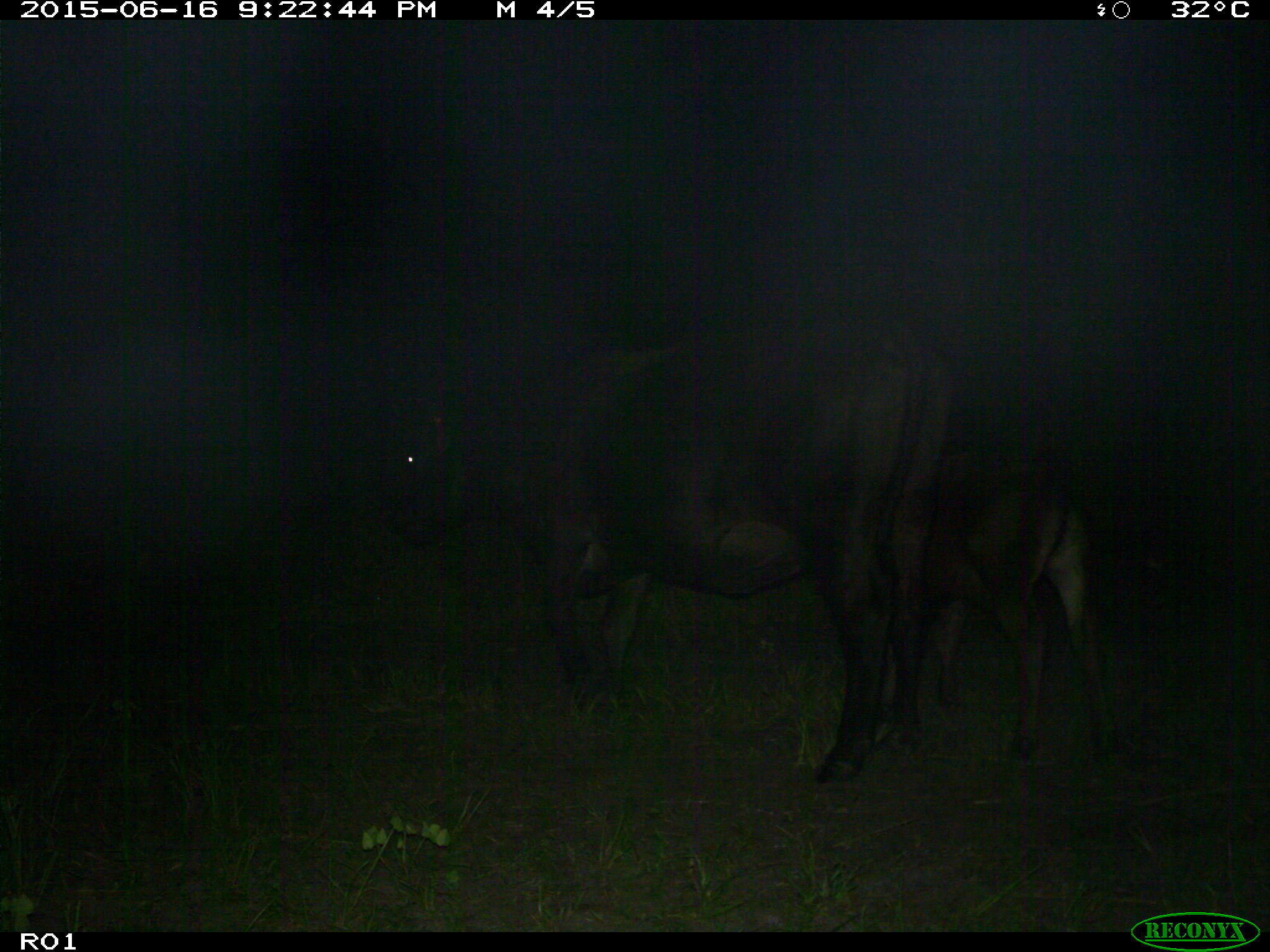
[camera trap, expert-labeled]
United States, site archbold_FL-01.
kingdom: Animalia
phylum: Chordata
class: Mammalia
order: Artiodactyla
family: Bovidae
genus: Bos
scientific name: Bos taurus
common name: domestic cow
Bos taurus (domestic cow).